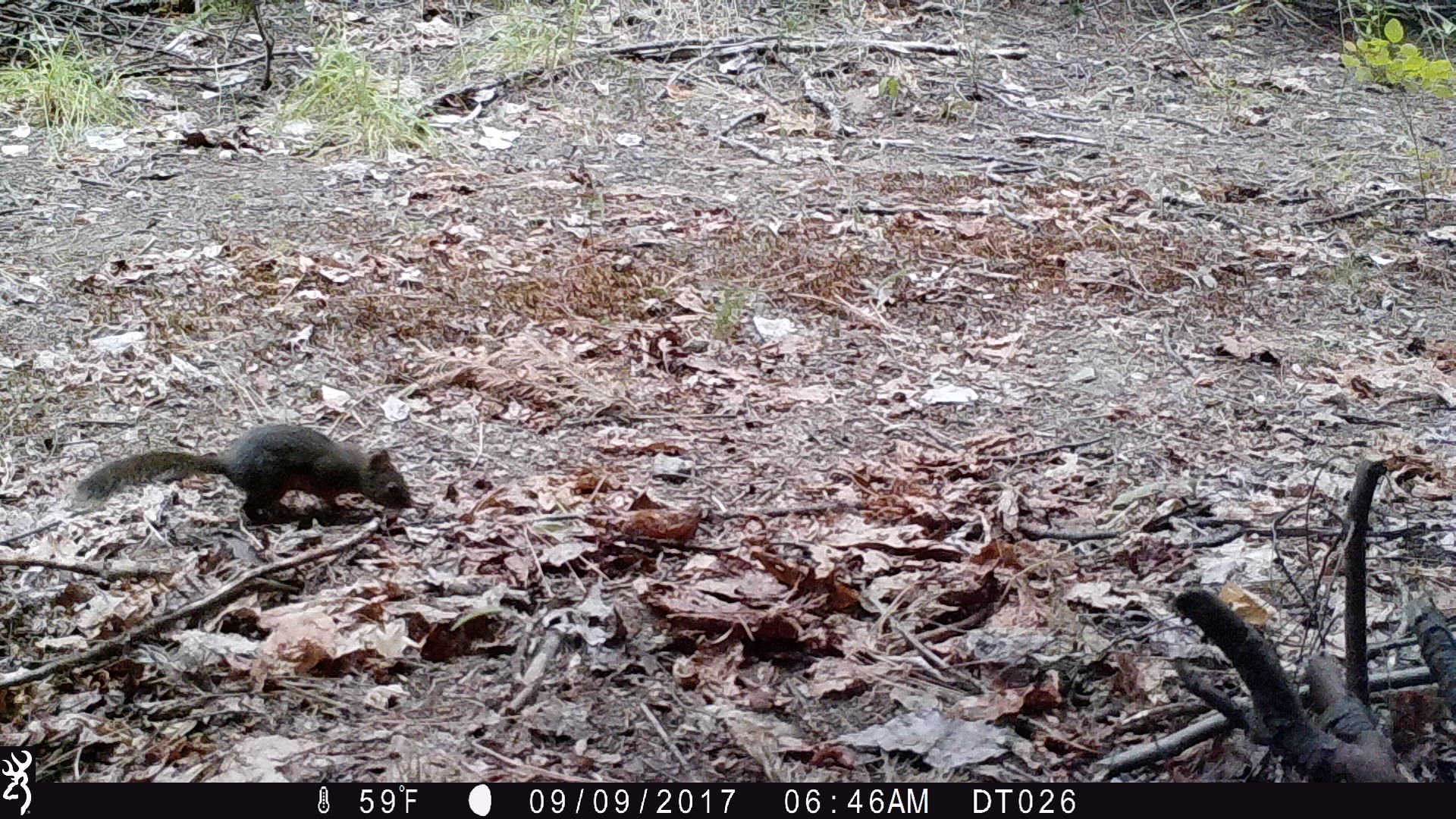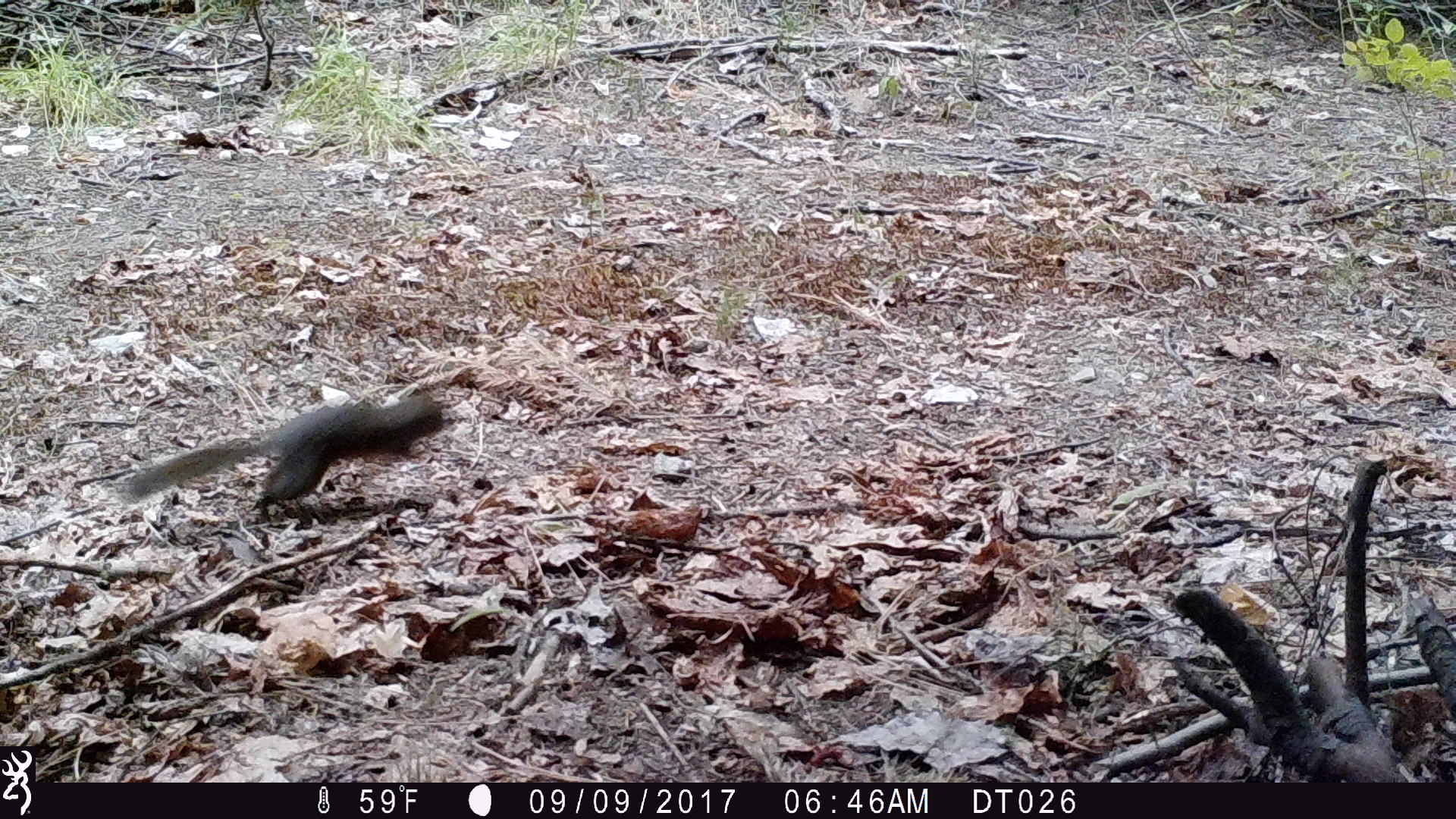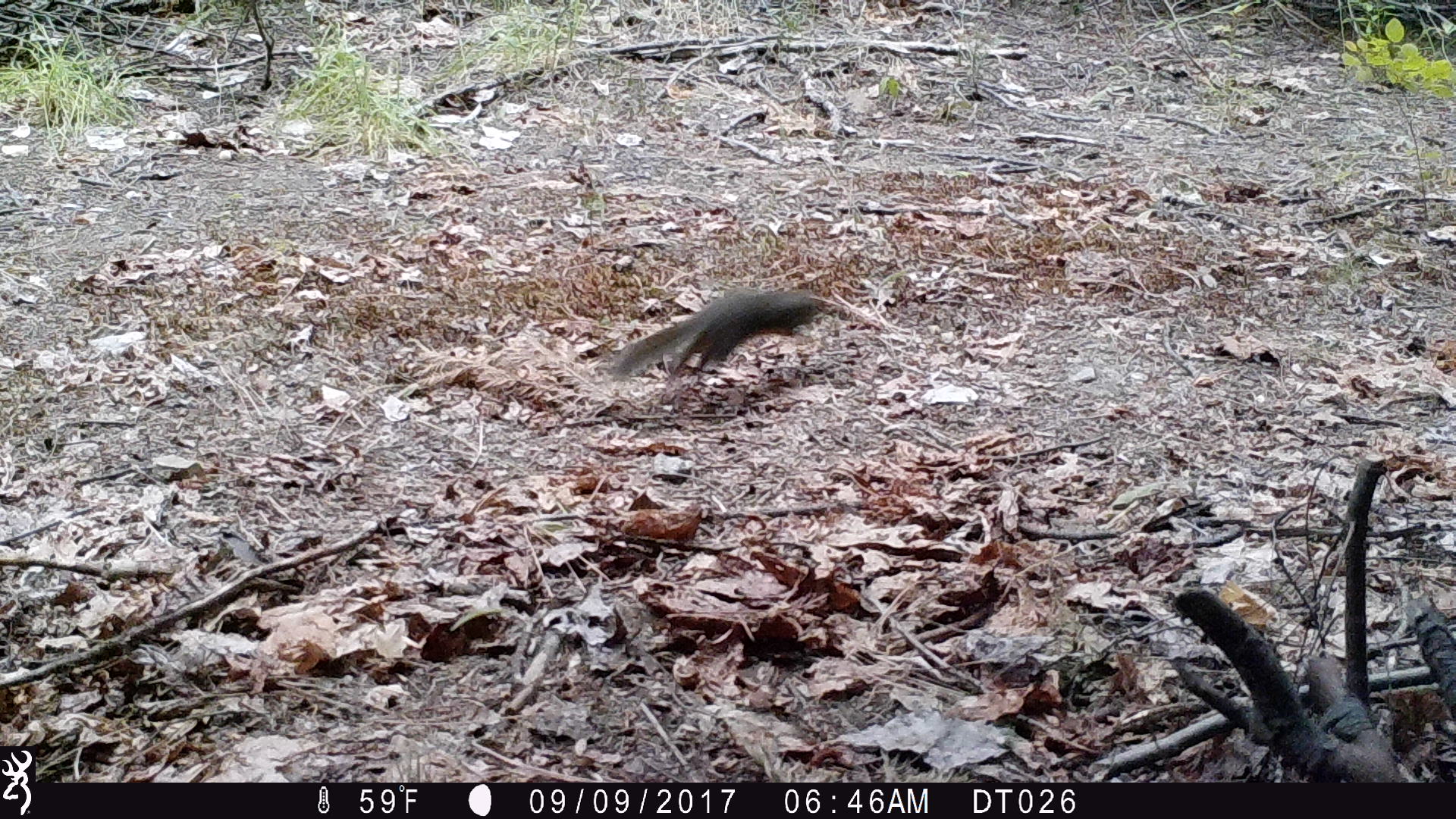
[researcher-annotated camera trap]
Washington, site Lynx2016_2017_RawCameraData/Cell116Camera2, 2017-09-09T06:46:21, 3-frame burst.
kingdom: Animalia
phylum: Chordata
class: Mammalia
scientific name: Mammalia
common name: small mammal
Small mammal (Mammalia). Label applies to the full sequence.